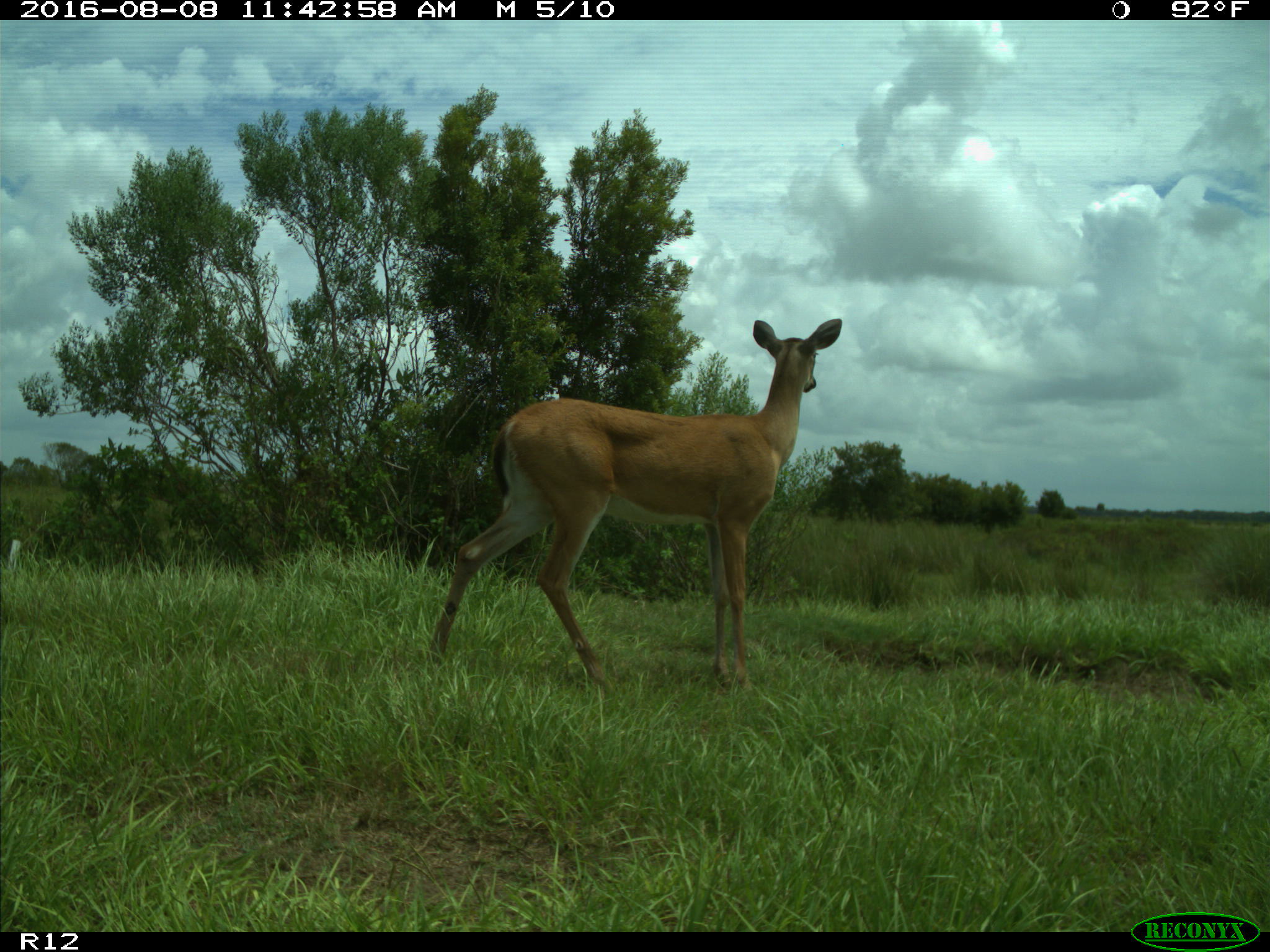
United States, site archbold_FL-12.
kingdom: Animalia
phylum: Chordata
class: Mammalia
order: Artiodactyla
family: Cervidae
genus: Odocoileus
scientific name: Odocoileus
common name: deer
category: unidentified deer